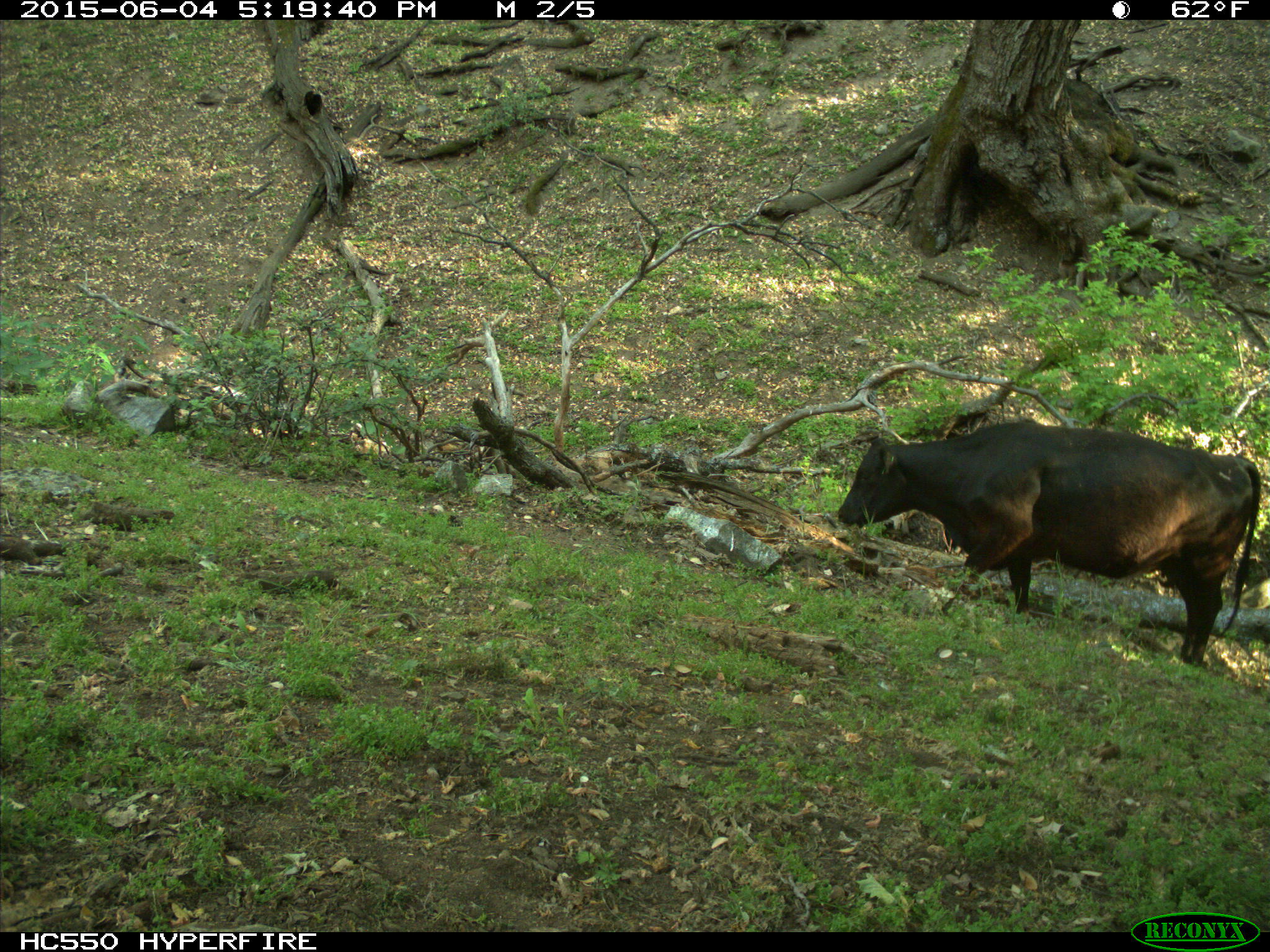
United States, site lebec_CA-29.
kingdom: Animalia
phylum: Chordata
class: Mammalia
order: Artiodactyla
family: Bovidae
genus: Bos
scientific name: Bos taurus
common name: domestic cow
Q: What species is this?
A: Bos taurus (domestic cow).